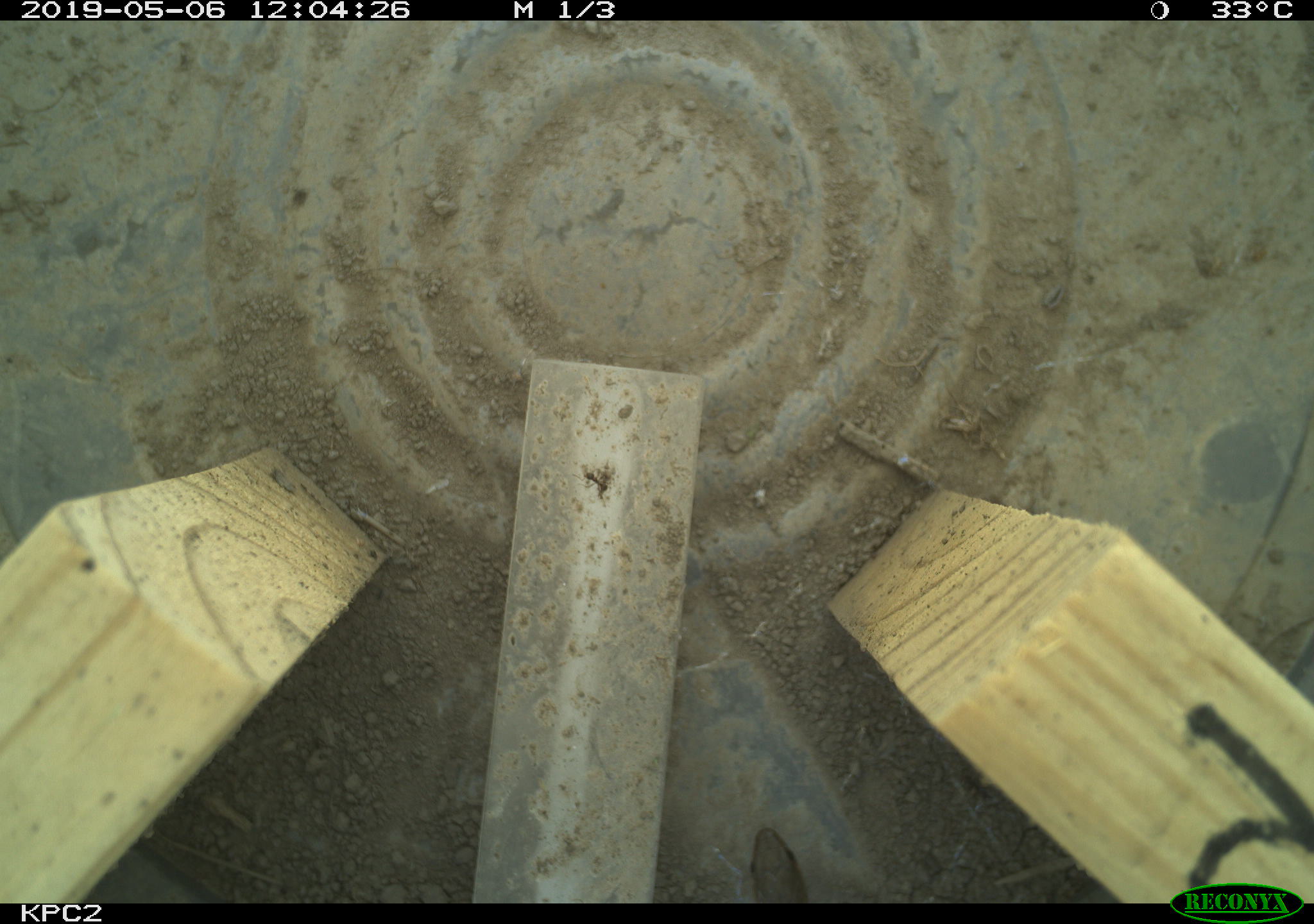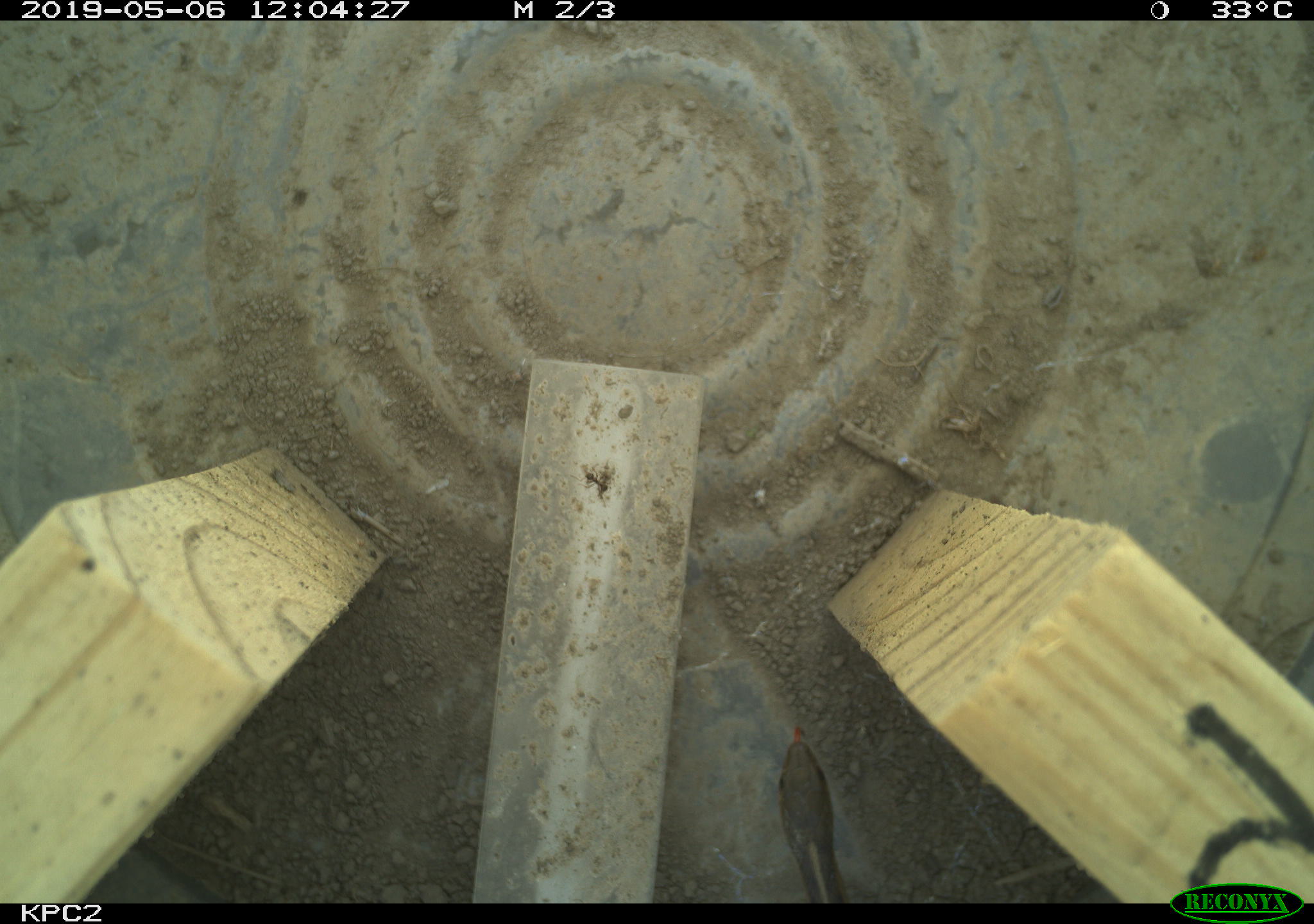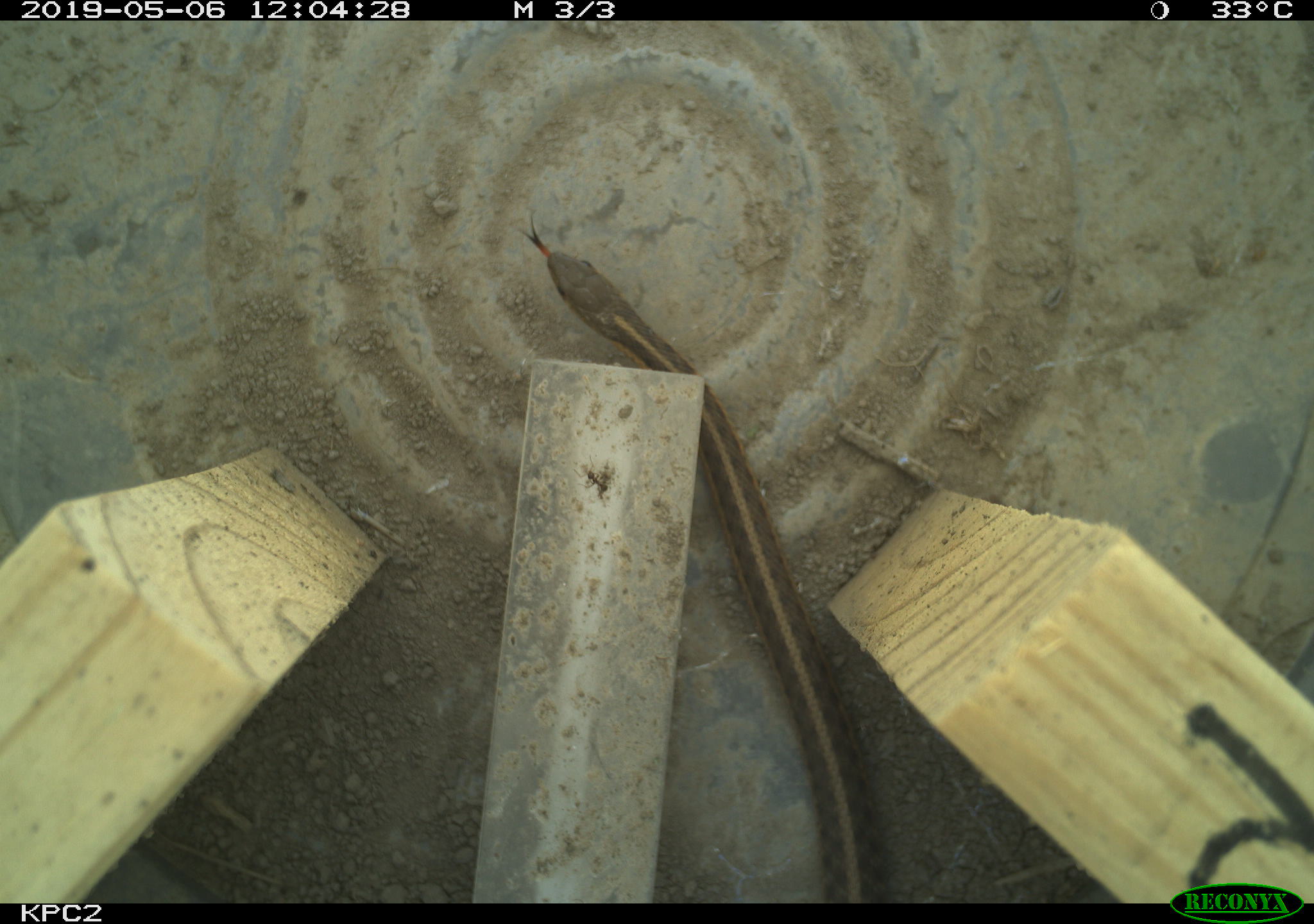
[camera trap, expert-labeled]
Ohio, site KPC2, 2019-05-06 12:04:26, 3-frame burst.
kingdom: Animalia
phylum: Chordata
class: Reptilia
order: Squamata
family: Colubridae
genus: Thamnophis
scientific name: Thamnophis sirtalis sirtalis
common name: eastern gartersnake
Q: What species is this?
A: Eastern gartersnake (Thamnophis sirtalis sirtalis).